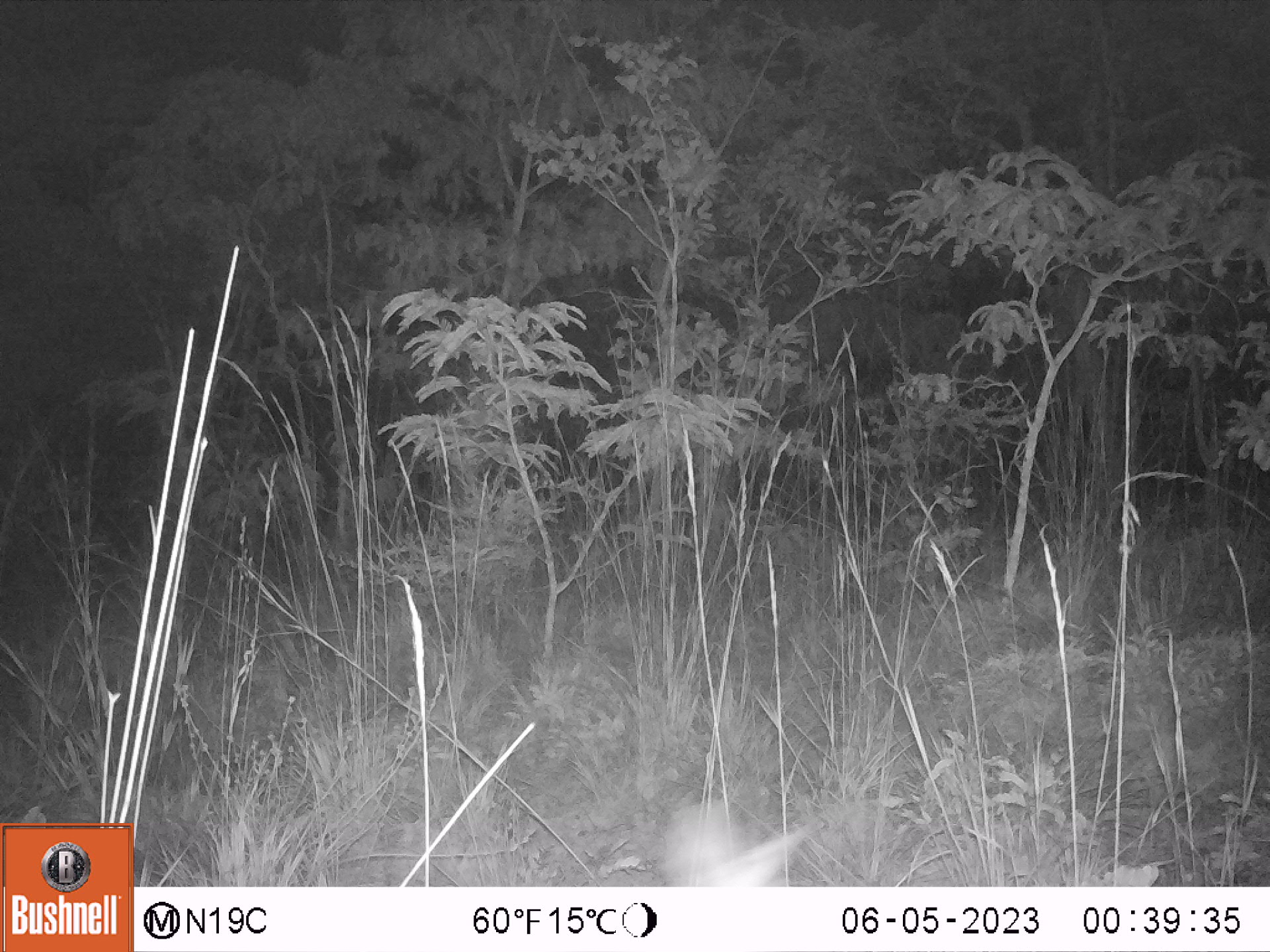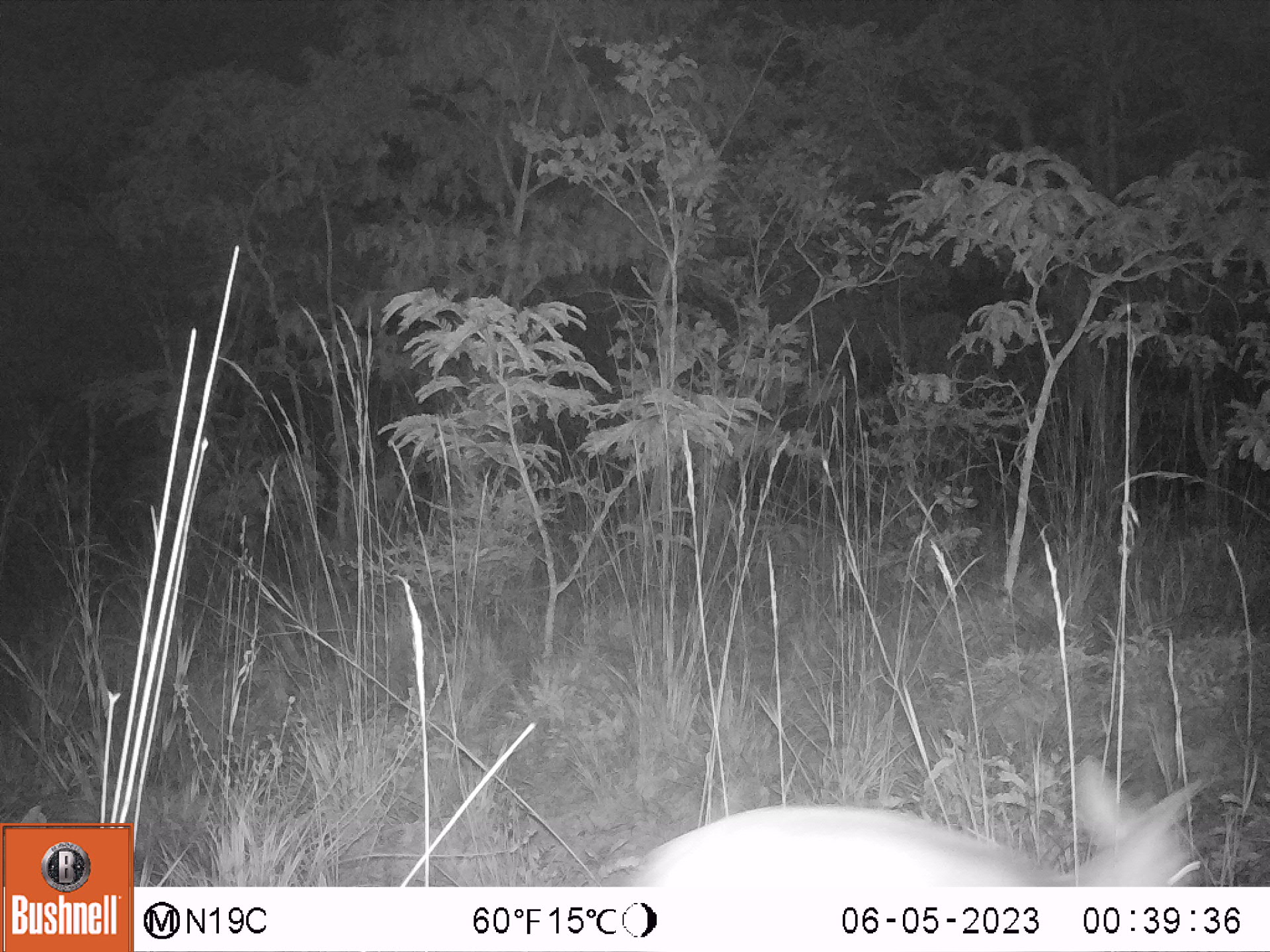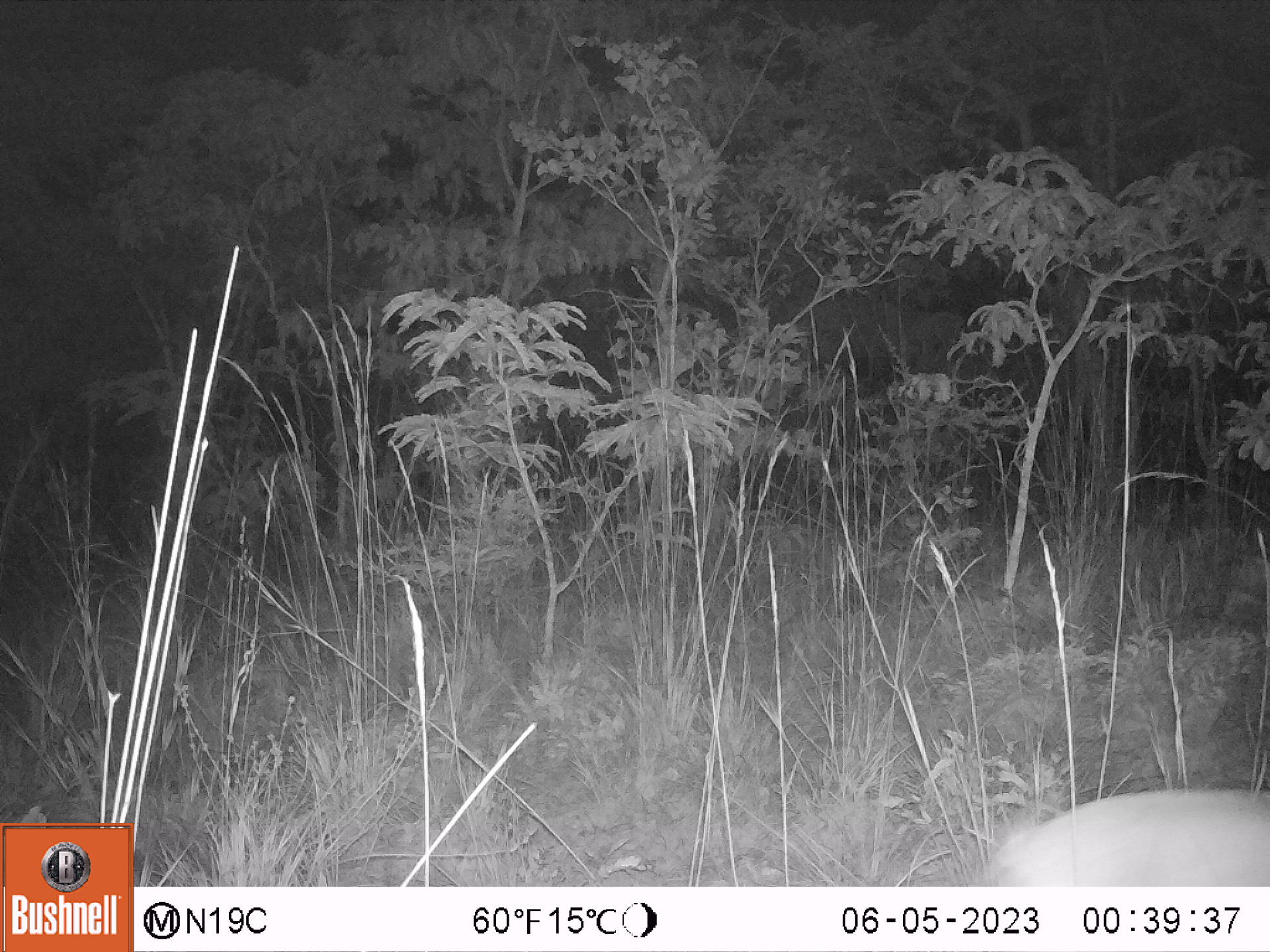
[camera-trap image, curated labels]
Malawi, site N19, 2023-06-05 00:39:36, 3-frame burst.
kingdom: Animalia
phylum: Chordata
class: Mammalia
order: Artiodactyla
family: Bovidae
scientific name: Antilopinae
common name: small antelope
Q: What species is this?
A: Small antelope (Antilopinae).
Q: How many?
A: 1.